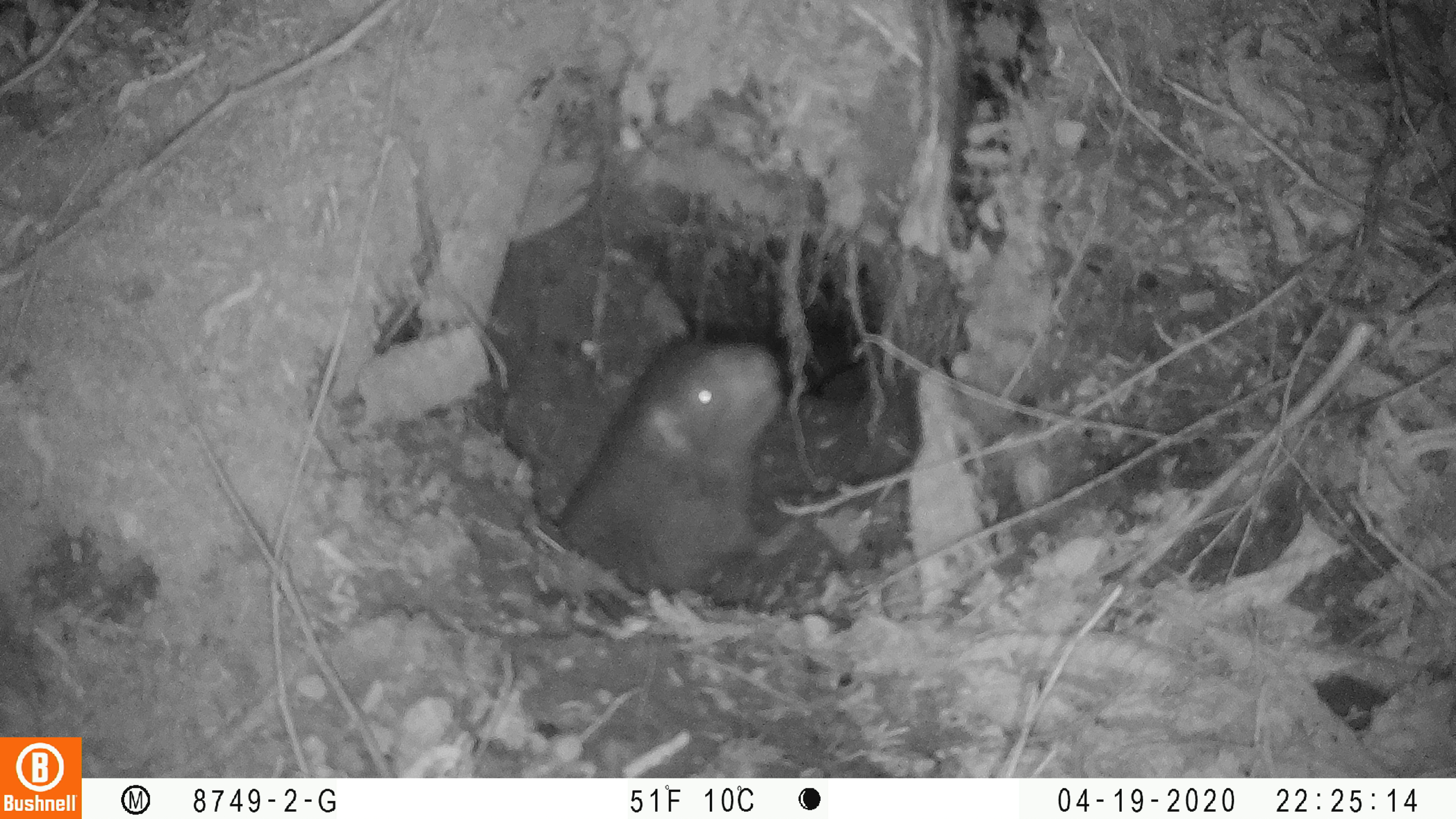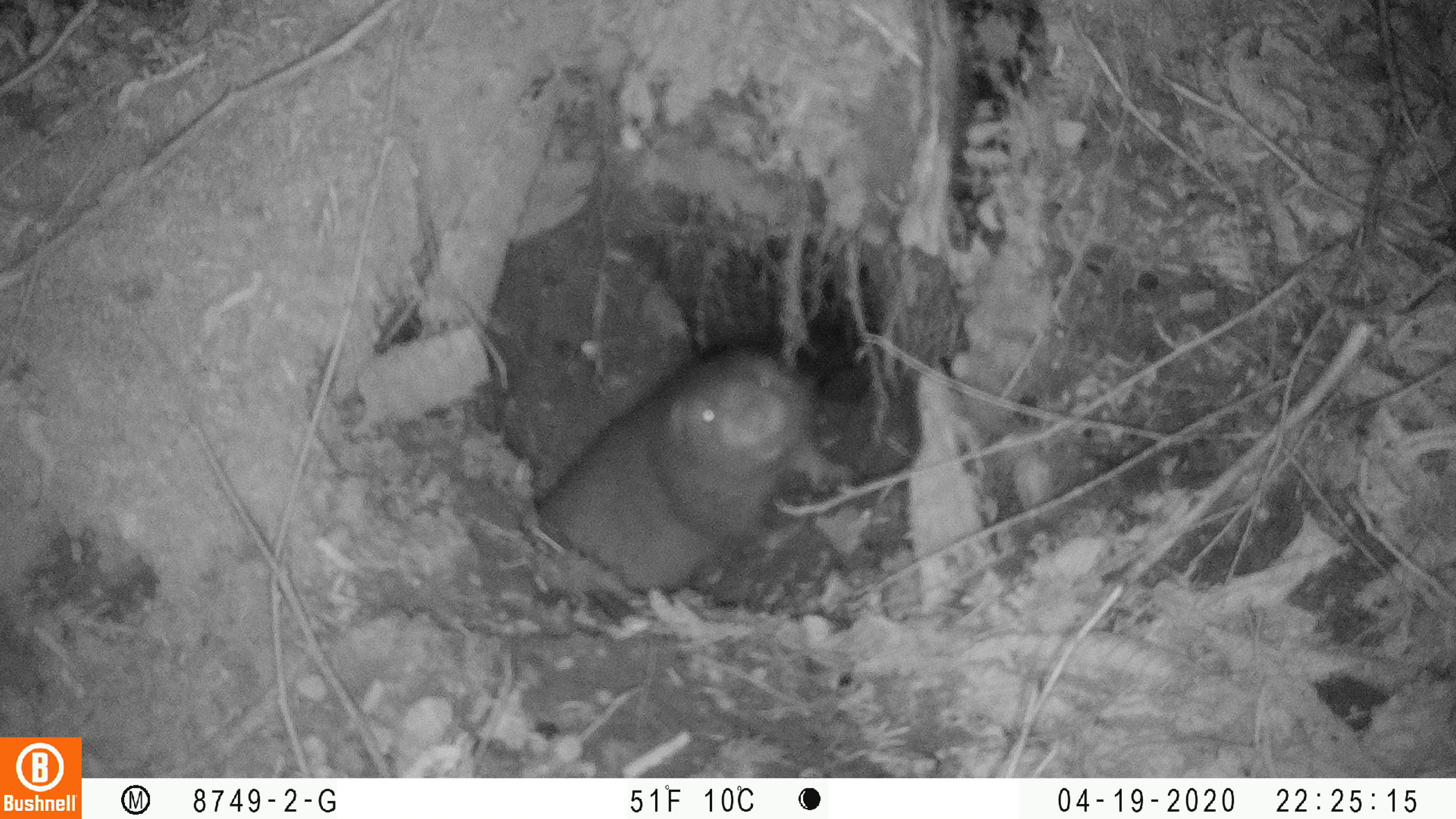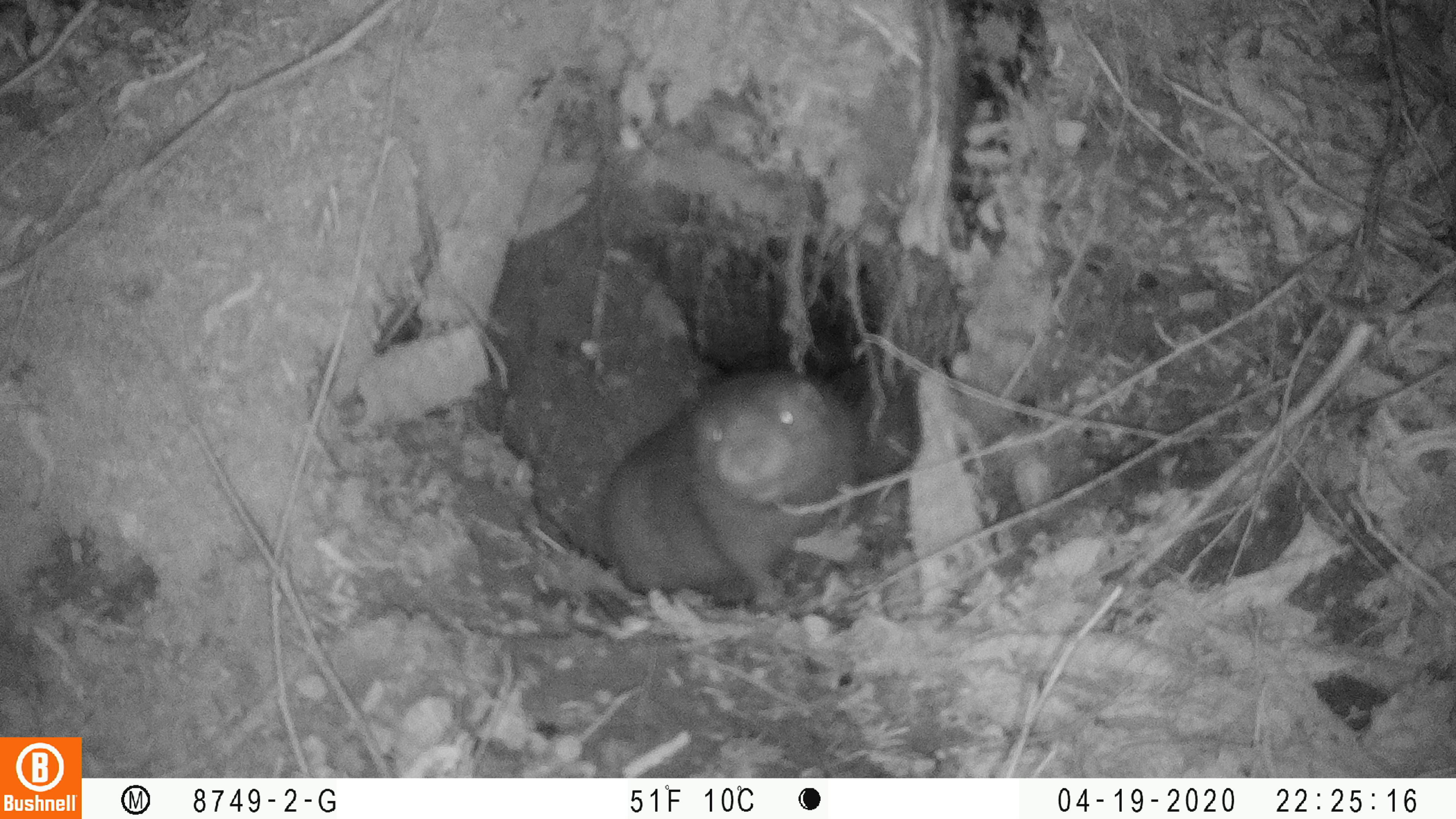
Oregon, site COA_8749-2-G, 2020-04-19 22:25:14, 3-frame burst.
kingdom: Animalia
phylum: Chordata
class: Mammalia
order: Rodentia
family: Aplodontiidae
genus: Aplodontia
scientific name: Aplodontia rufa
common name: mountain beaver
Mountain beaver (Aplodontia rufa).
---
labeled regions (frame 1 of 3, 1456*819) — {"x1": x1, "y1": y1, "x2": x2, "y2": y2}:
mountain beaver: {"x1": 554, "y1": 330, "x2": 791, "y2": 590}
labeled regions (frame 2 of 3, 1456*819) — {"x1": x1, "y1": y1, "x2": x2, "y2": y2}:
mountain beaver: {"x1": 535, "y1": 328, "x2": 859, "y2": 590}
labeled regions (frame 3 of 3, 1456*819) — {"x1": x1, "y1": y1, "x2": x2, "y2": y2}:
mountain beaver: {"x1": 601, "y1": 346, "x2": 863, "y2": 602}